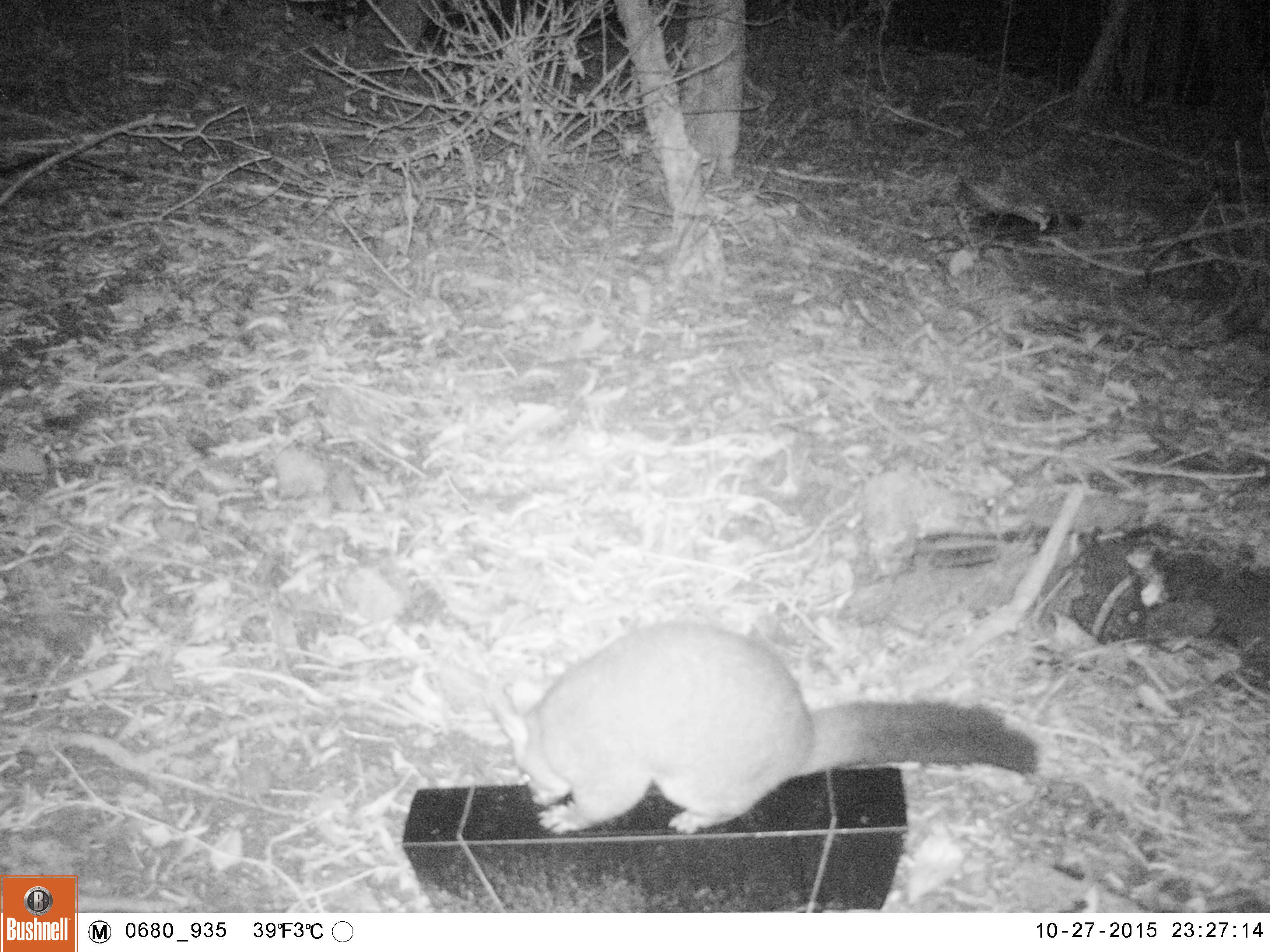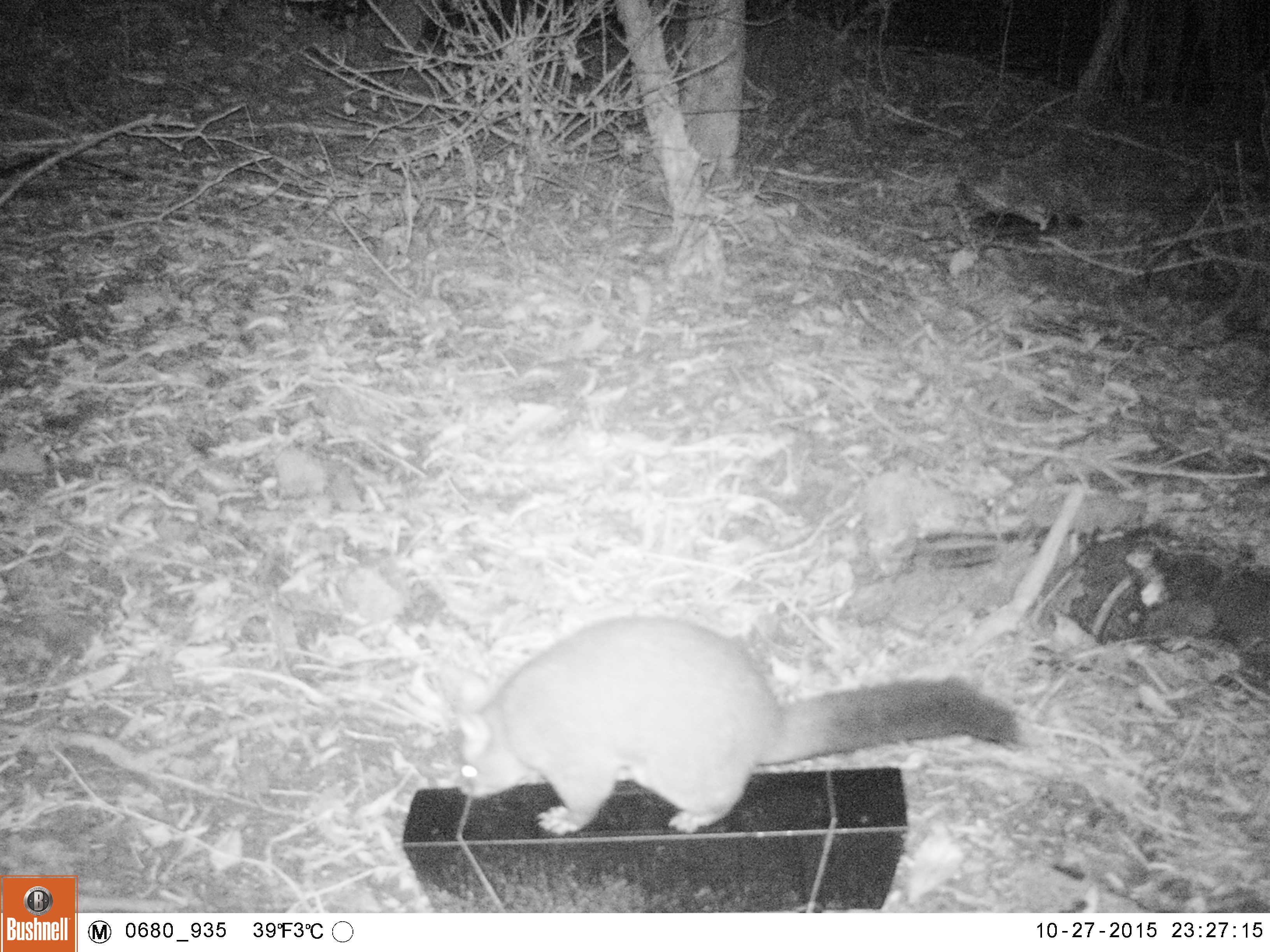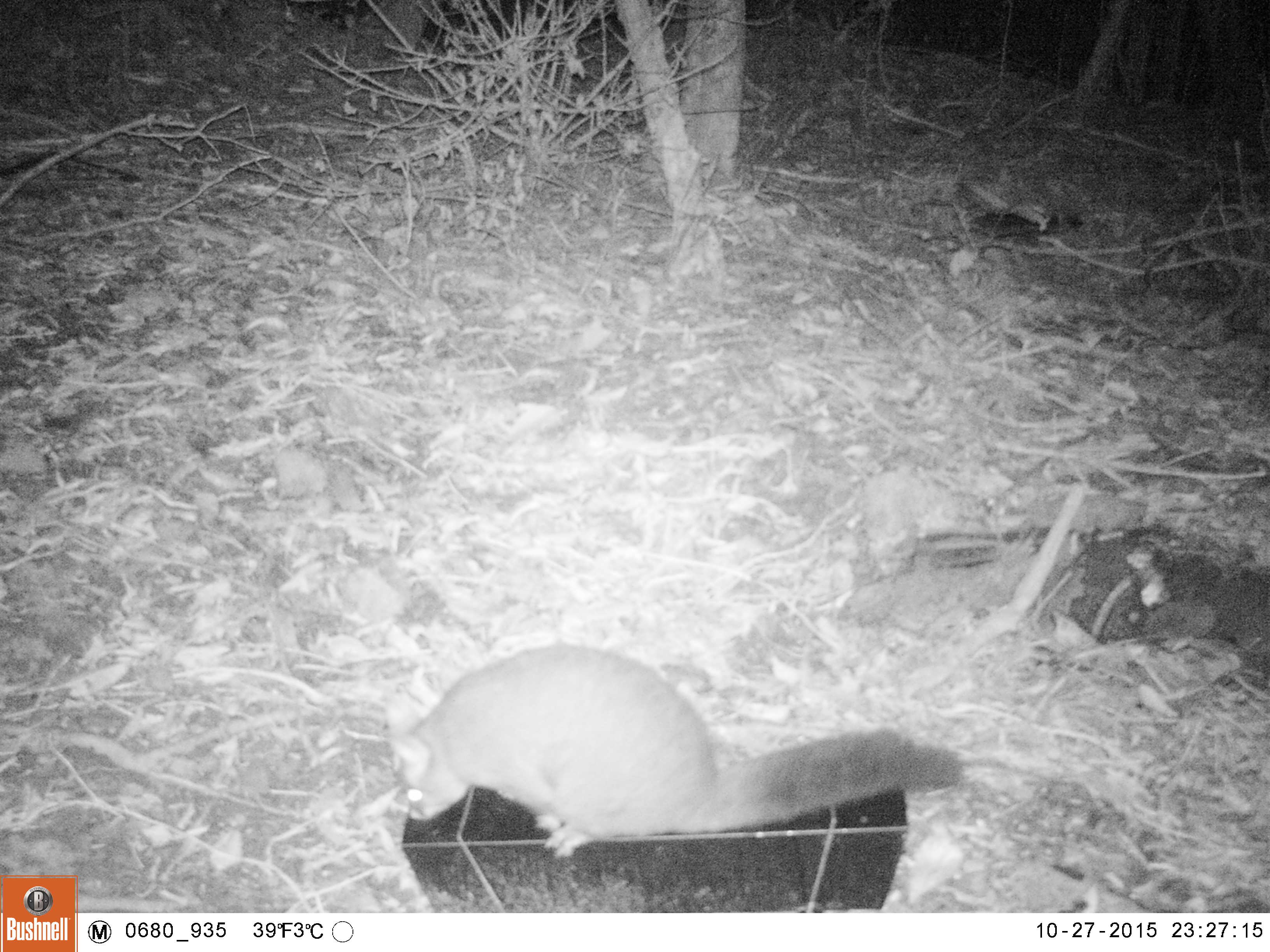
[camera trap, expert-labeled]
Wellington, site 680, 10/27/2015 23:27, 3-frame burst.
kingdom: Animalia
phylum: Chordata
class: Mammalia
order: Didelphimorphia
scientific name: Didelphimorphia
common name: possum